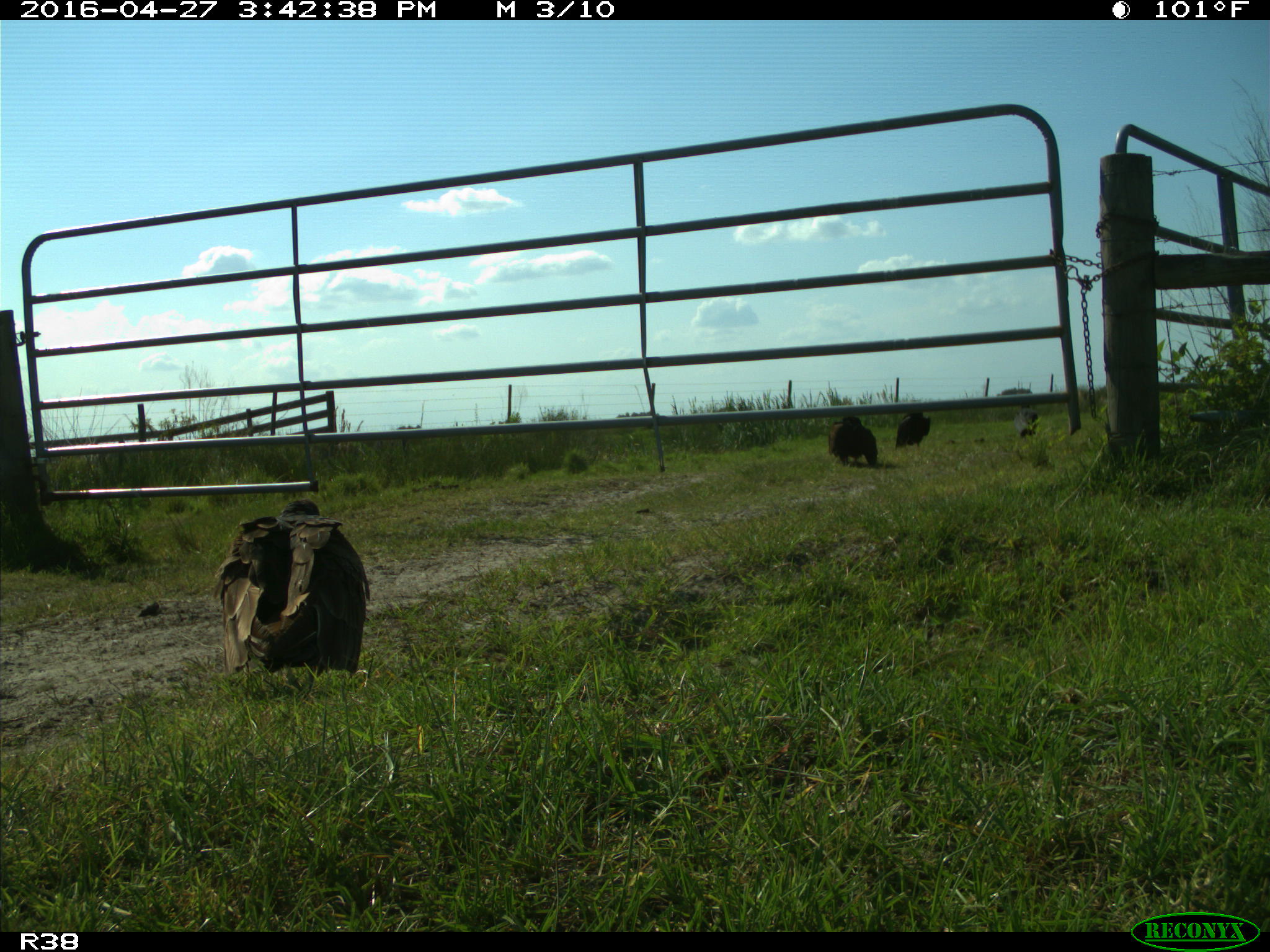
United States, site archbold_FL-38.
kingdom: Animalia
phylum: Chordata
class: Aves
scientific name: Aves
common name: birds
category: unidentified bird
Unidentified bird (birds) (Aves).